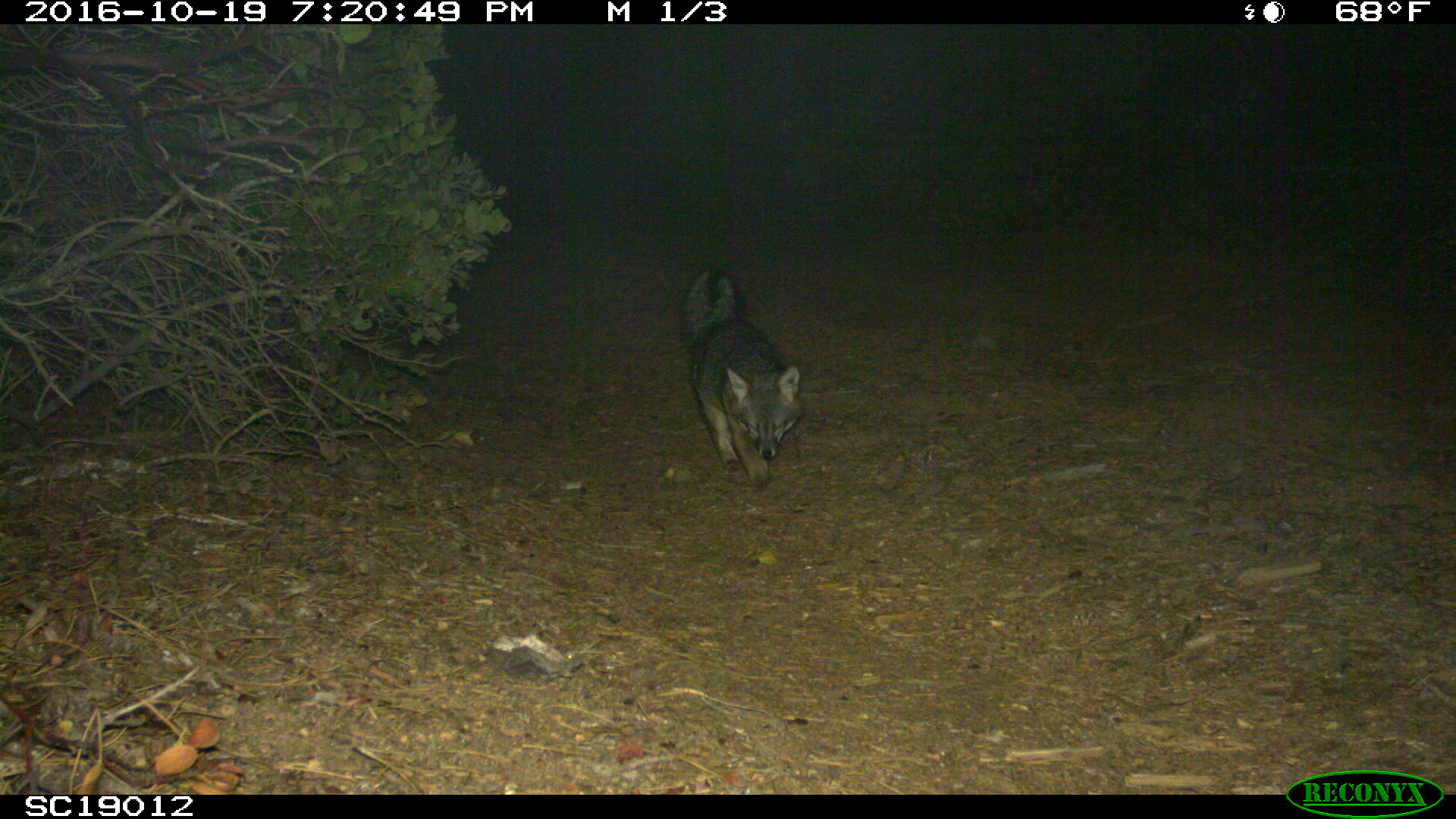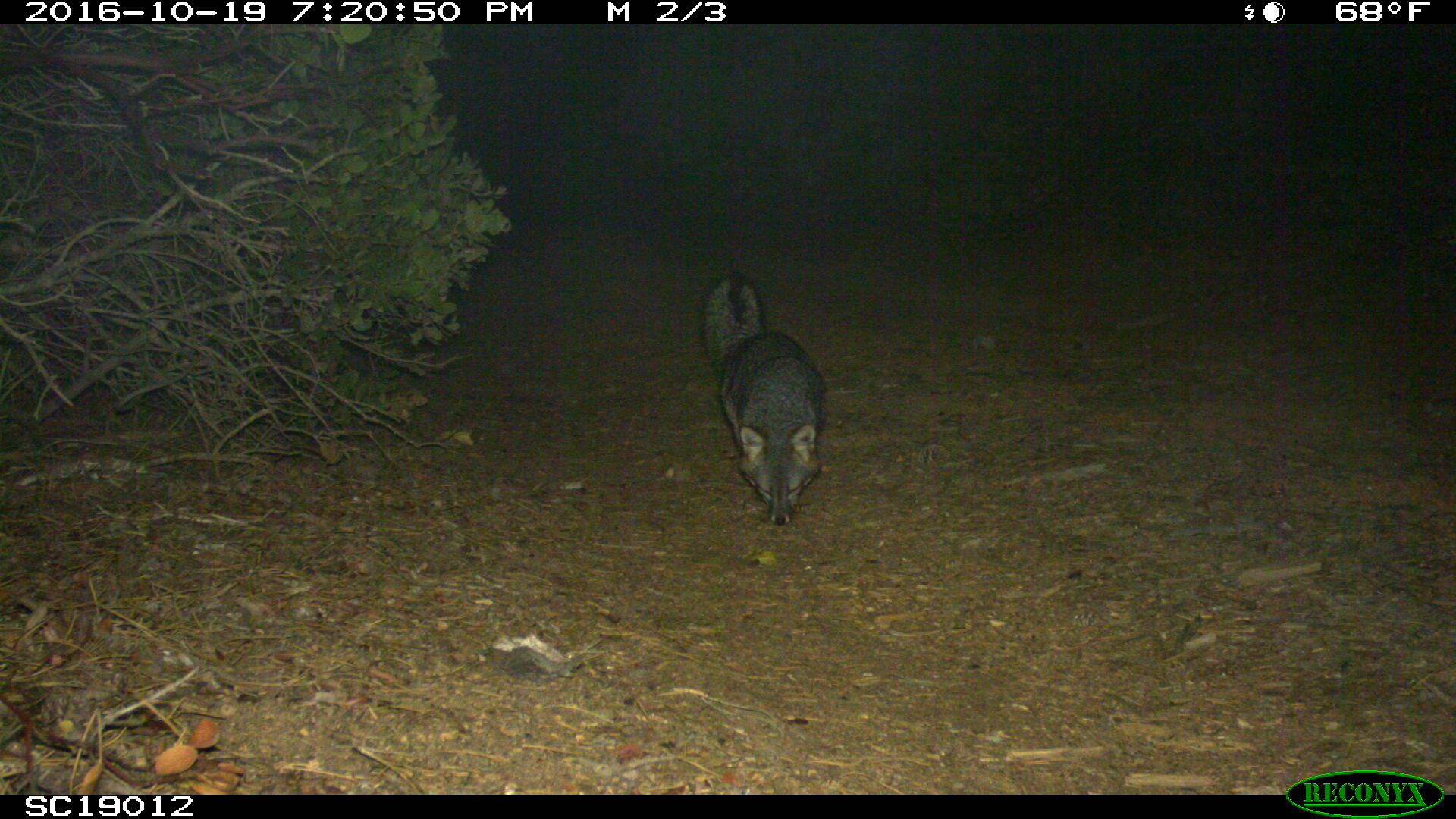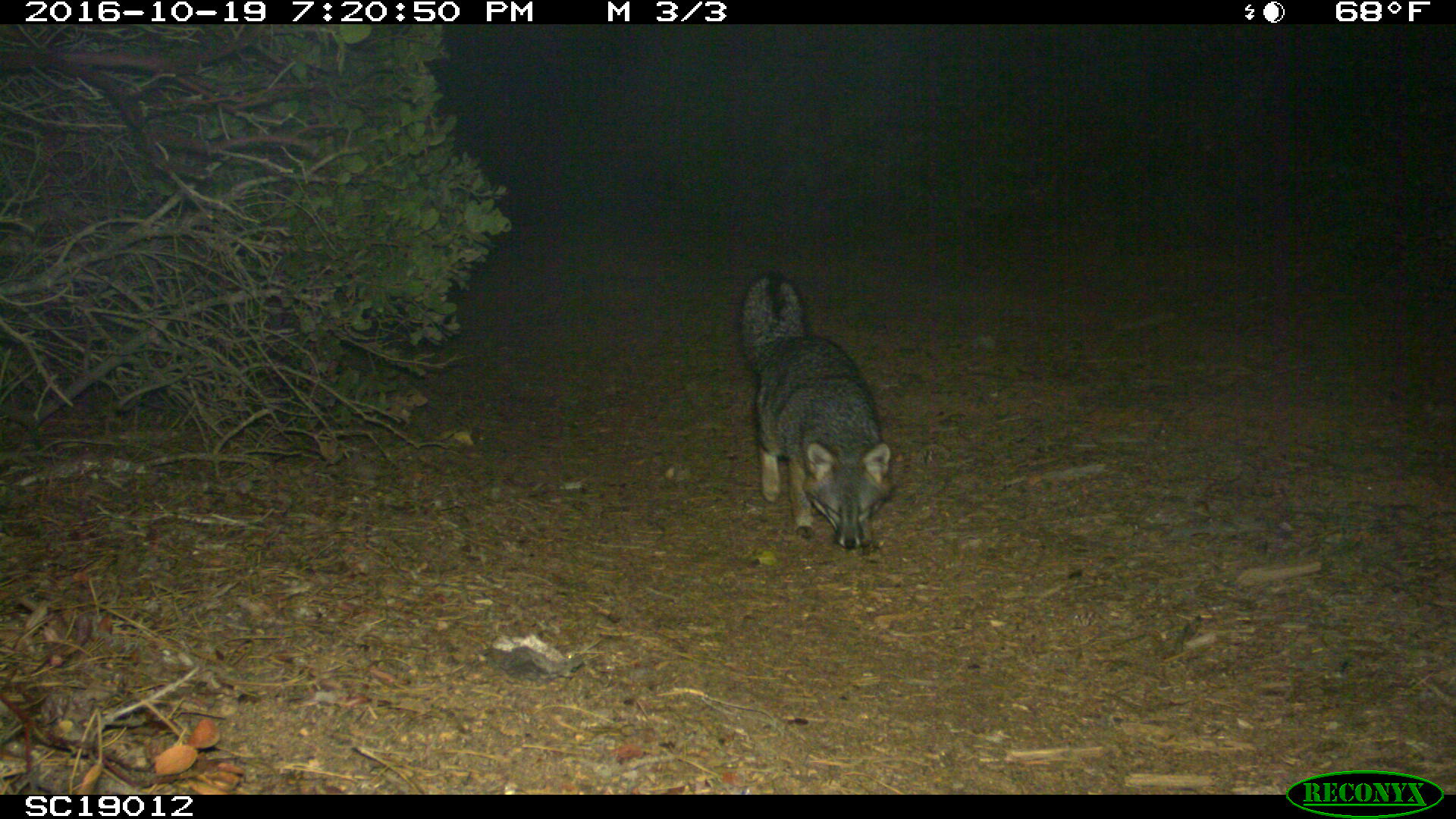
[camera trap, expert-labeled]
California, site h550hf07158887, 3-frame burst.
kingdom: Animalia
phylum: Chordata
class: Mammalia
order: Carnivora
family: Canidae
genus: Urocyon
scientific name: Urocyon littoralis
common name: island fox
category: fox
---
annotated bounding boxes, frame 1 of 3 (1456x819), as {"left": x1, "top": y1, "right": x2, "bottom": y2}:
fox: {"left": 680, "top": 265, "right": 802, "bottom": 487}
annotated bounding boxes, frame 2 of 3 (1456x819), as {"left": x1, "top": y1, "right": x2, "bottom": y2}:
fox: {"left": 698, "top": 269, "right": 822, "bottom": 526}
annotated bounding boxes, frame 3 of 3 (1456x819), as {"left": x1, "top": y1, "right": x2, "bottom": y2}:
fox: {"left": 737, "top": 271, "right": 893, "bottom": 548}